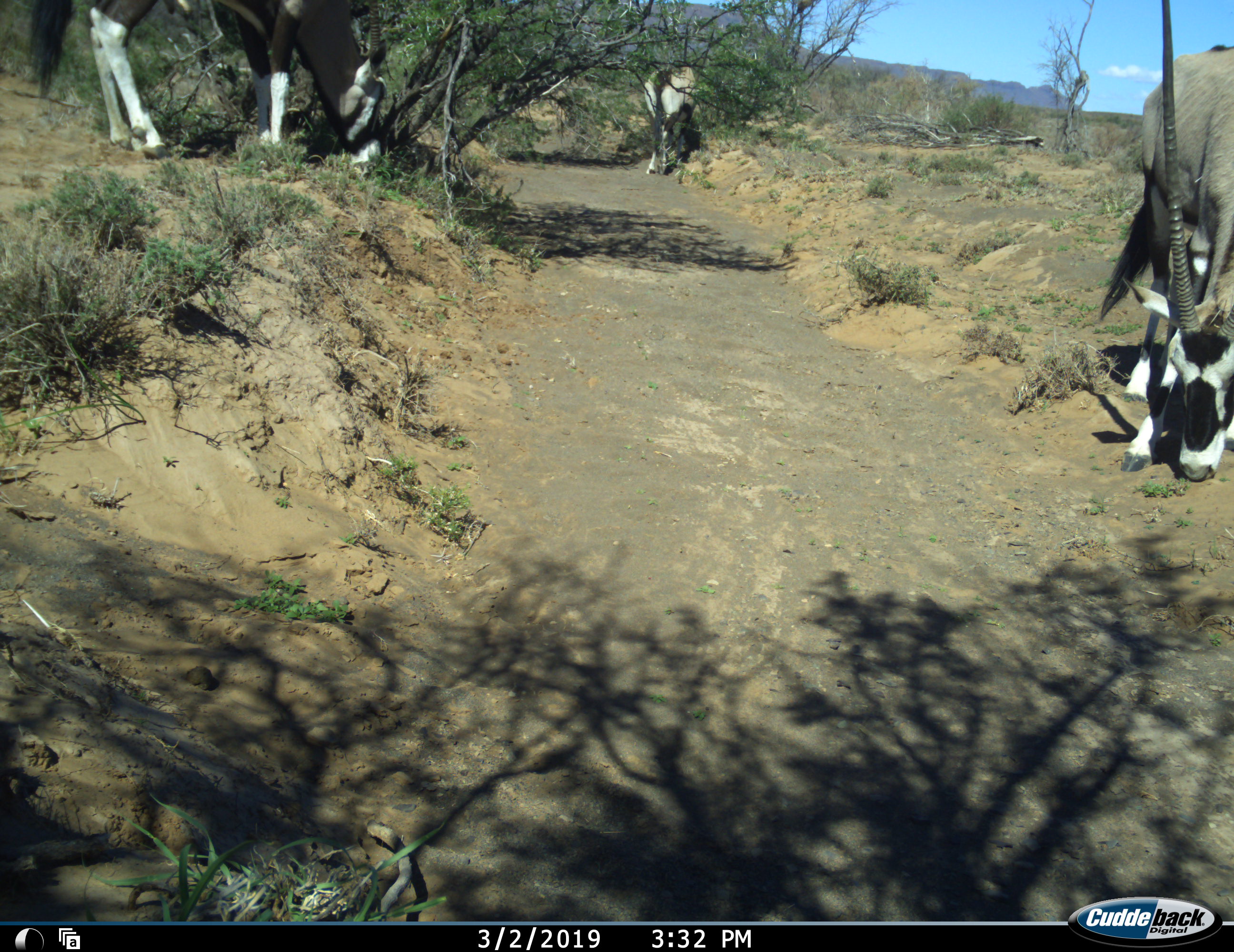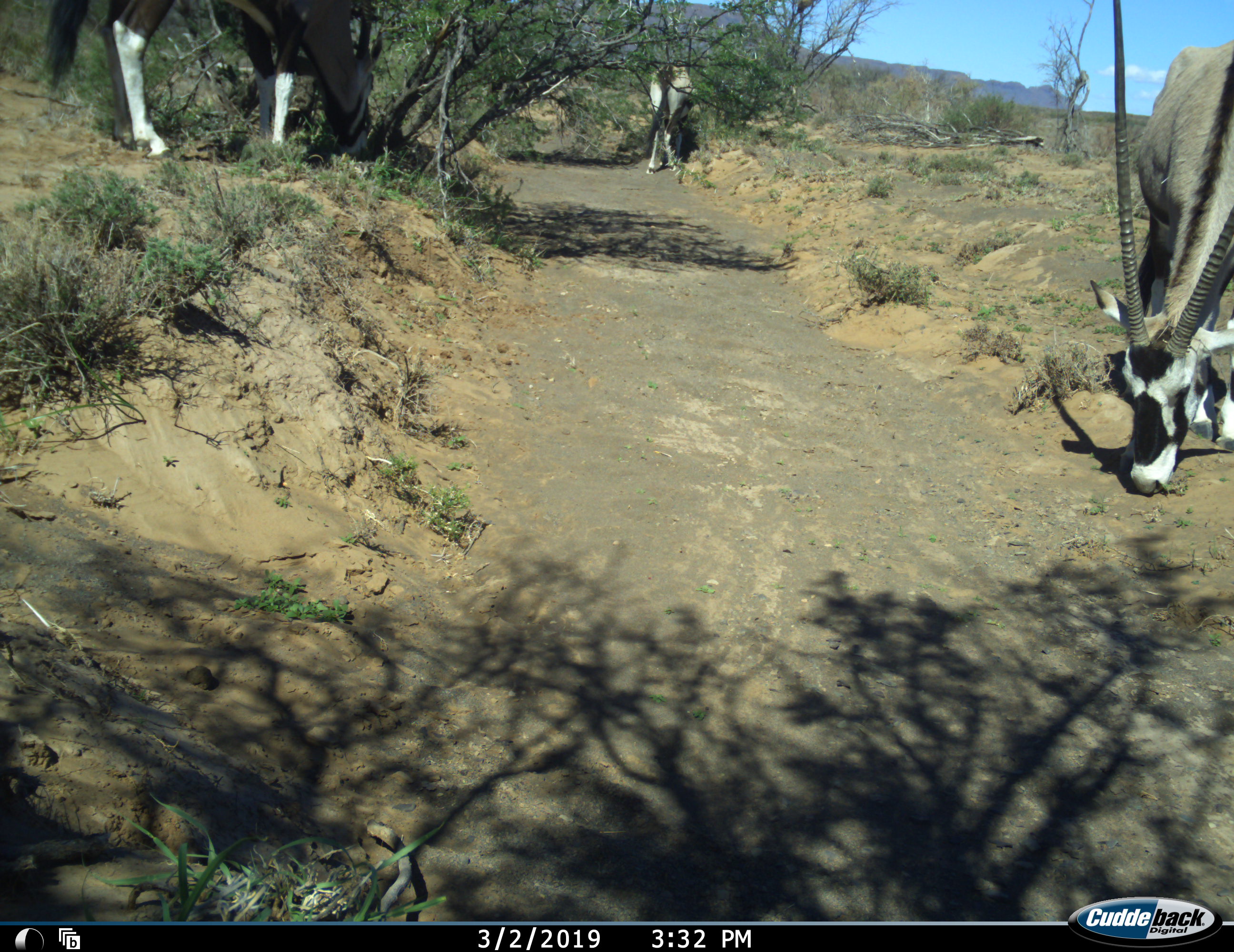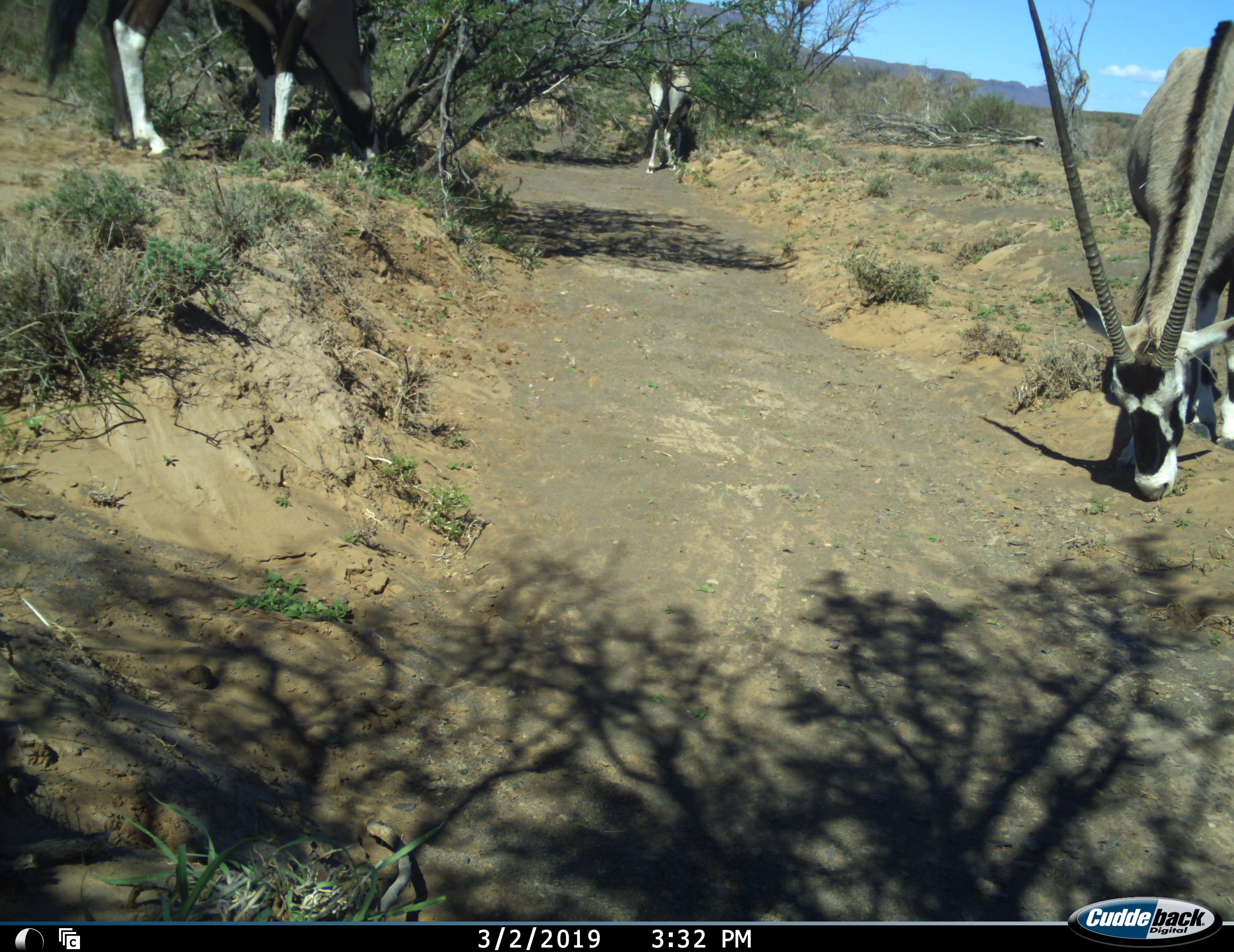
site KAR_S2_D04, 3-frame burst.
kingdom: Animalia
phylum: Chordata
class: Mammalia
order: Artiodactyla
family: Bovidae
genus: Oryx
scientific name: Oryx gazella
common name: gemsbok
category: oryx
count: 3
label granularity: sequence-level